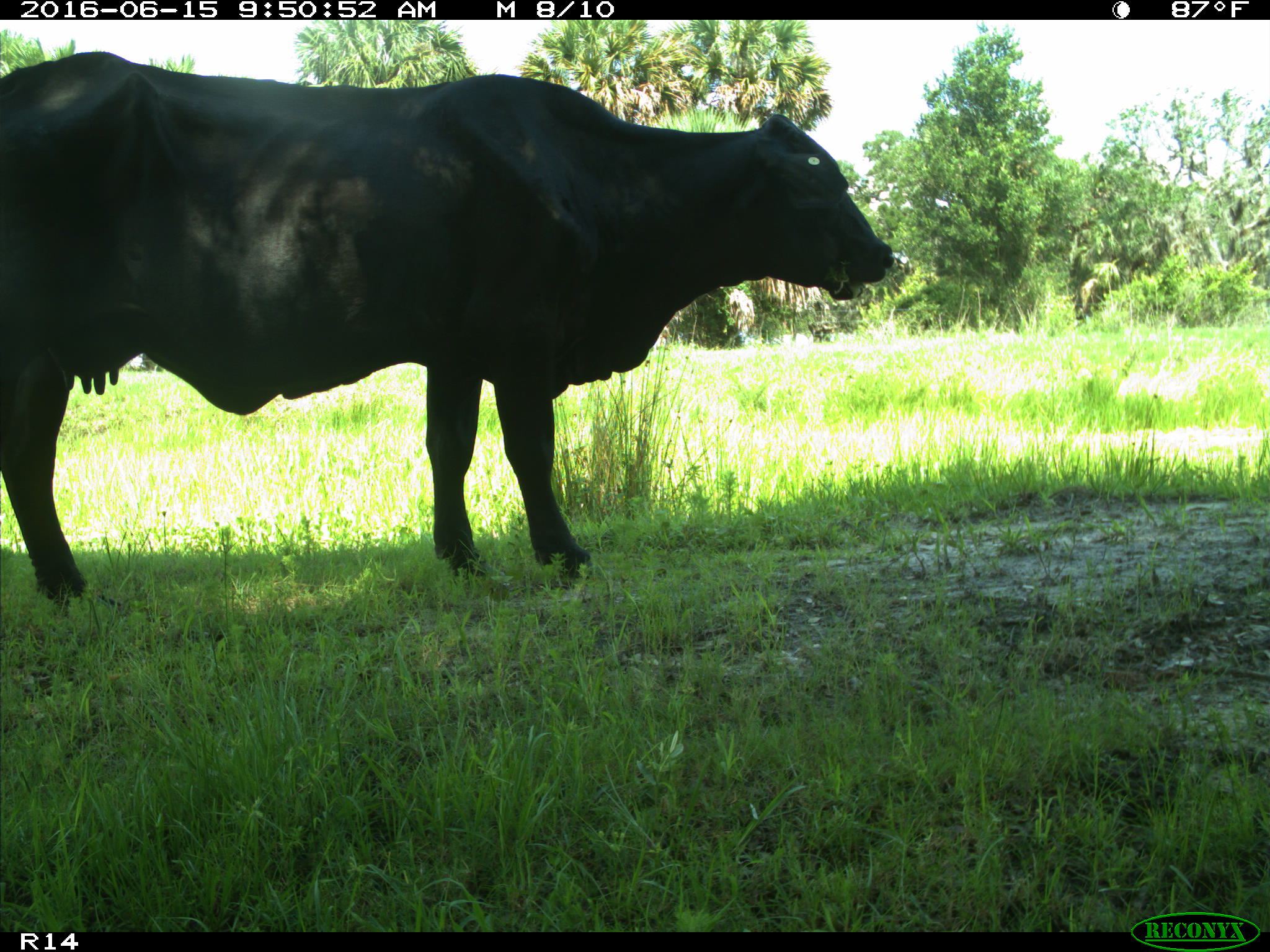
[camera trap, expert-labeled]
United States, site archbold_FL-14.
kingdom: Animalia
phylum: Chordata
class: Mammalia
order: Artiodactyla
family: Bovidae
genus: Bos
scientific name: Bos taurus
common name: domestic cow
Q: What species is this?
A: Bos taurus (domestic cow).